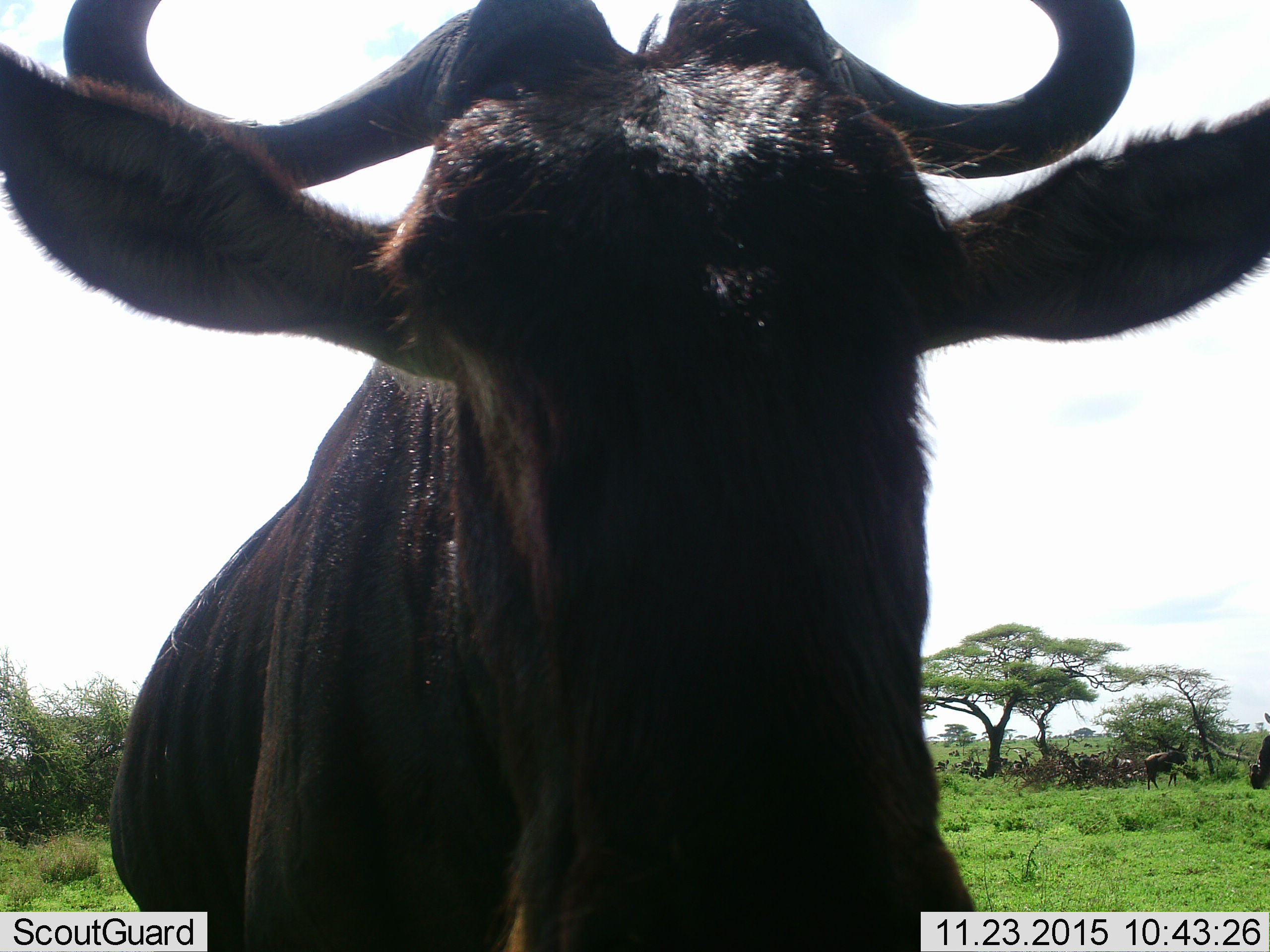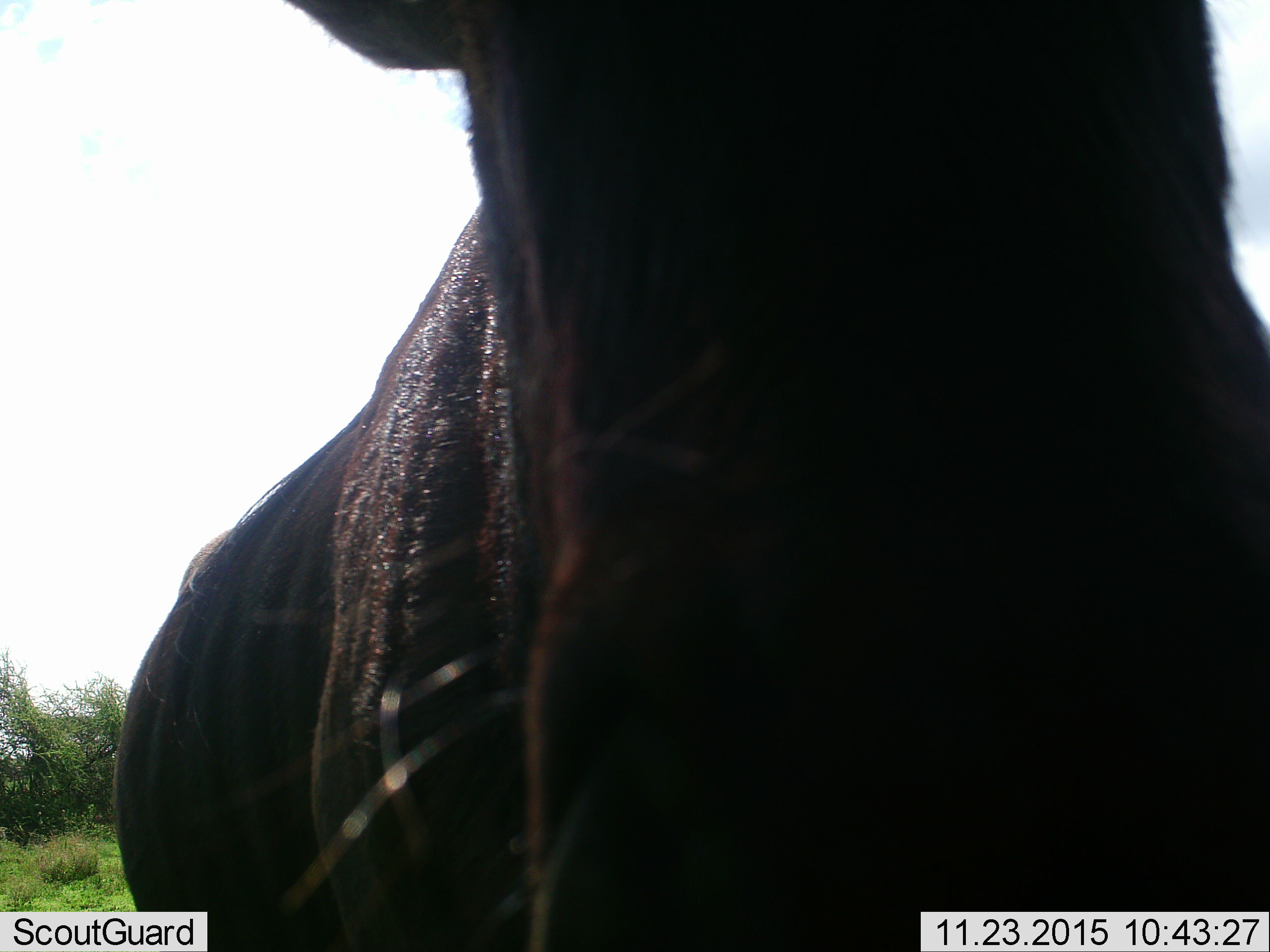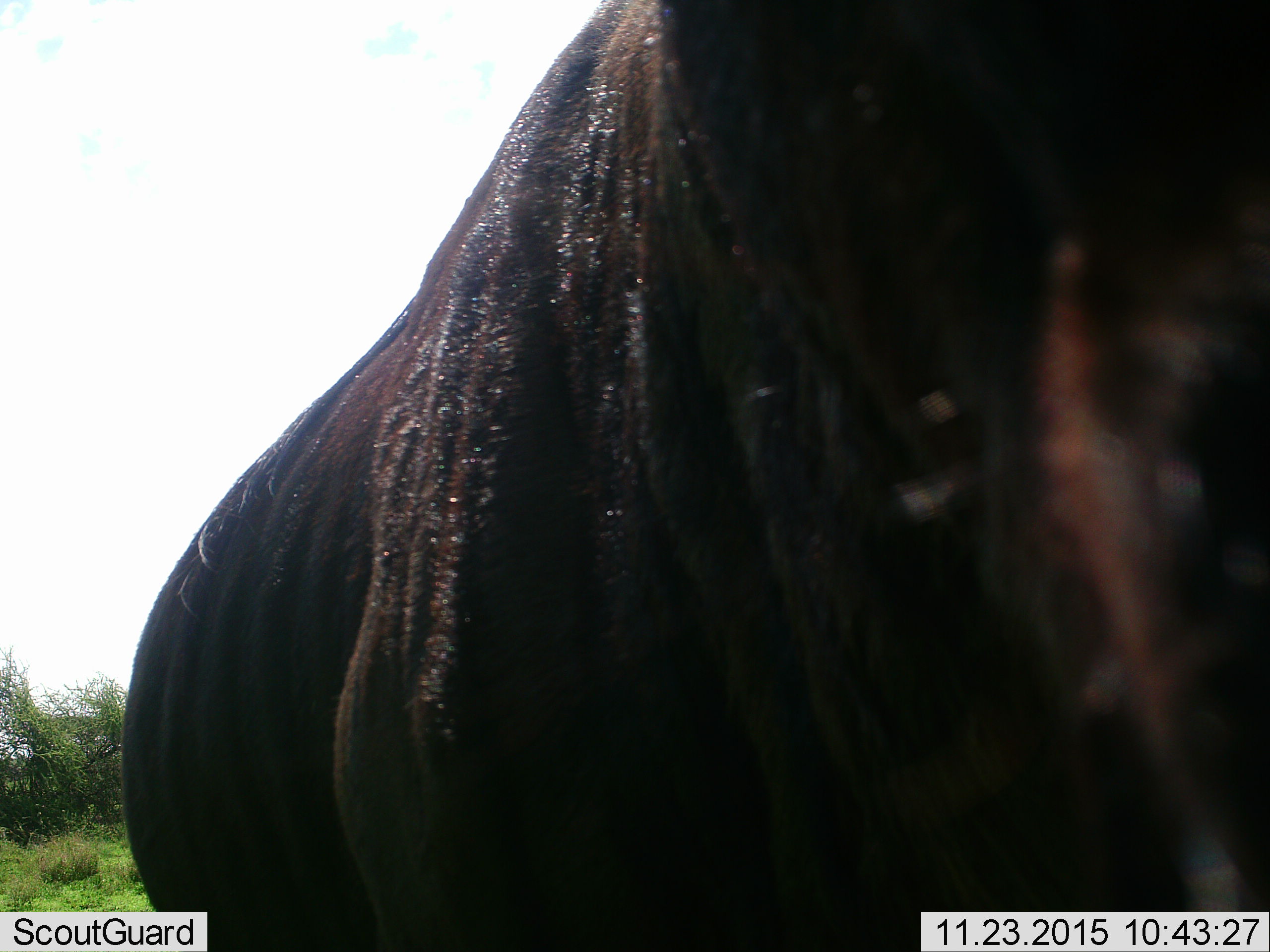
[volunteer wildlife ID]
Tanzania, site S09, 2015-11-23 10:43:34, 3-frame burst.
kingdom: Animalia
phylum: Chordata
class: Mammalia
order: Artiodactyla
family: Bovidae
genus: Connochaetes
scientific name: Connochaetes taurinus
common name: blue wildebeest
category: wildebeest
Wildebeest (blue wildebeest) (Connochaetes taurinus), count 1. Behavior (volunteer vote fractions): standing 43%, resting 0%, moving 86%, interacting 0%. Young present (vote fraction): 0%. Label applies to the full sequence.